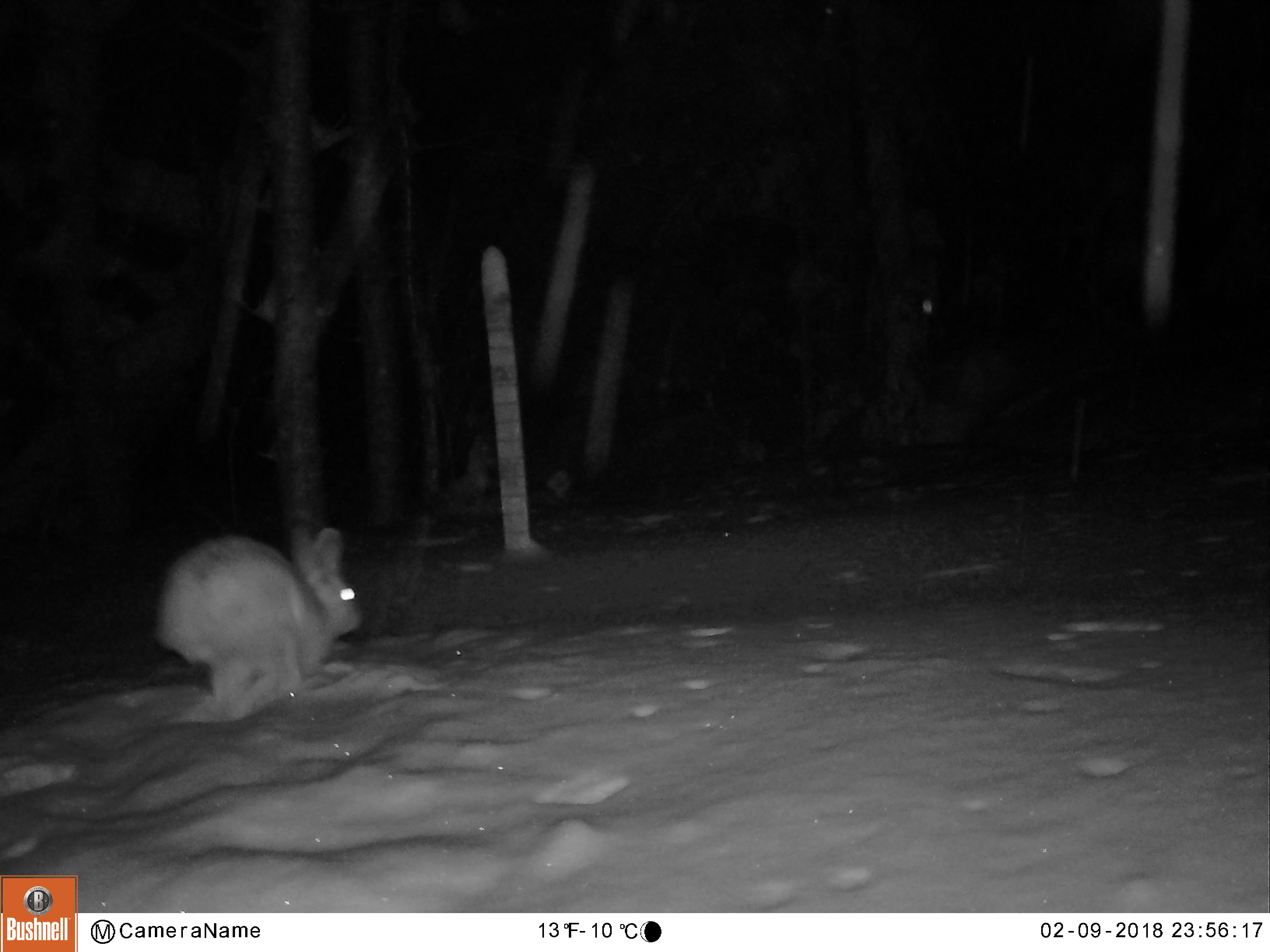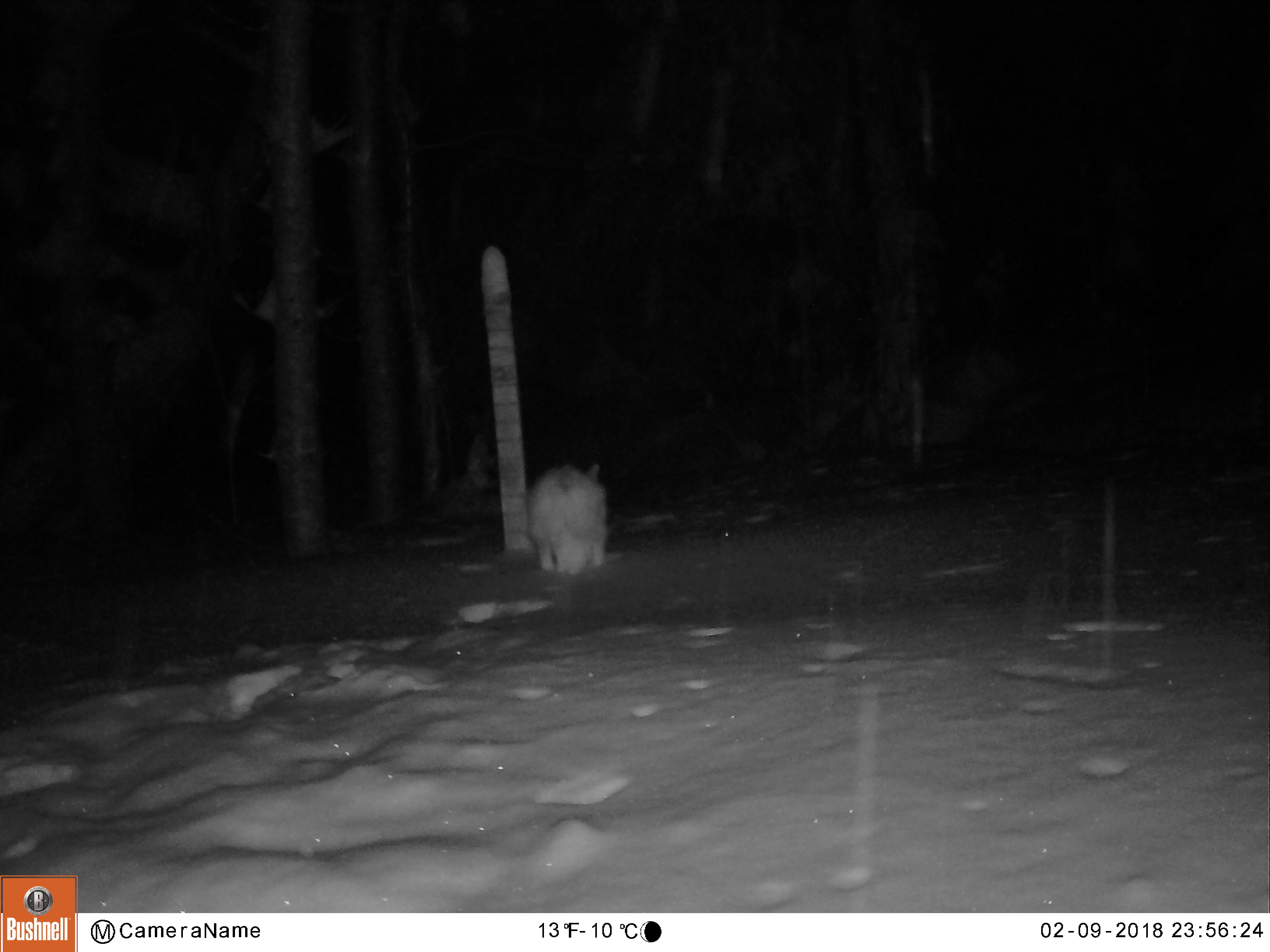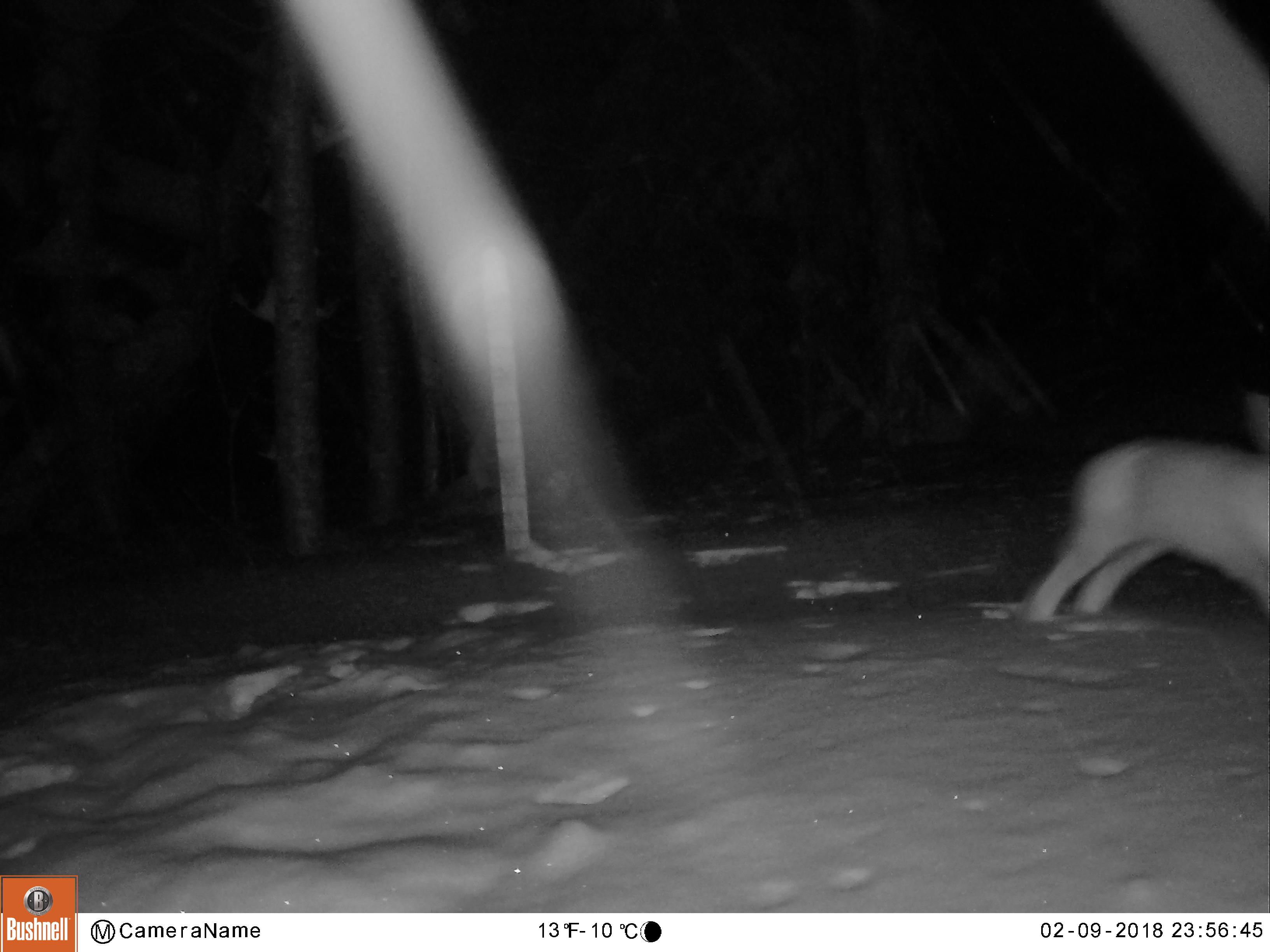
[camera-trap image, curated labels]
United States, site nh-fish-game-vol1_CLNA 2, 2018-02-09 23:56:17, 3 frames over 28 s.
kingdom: Animalia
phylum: Chordata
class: Mammalia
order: Lagomorpha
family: Leporidae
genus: Lepus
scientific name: Lepus americanus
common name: snowshoe hare